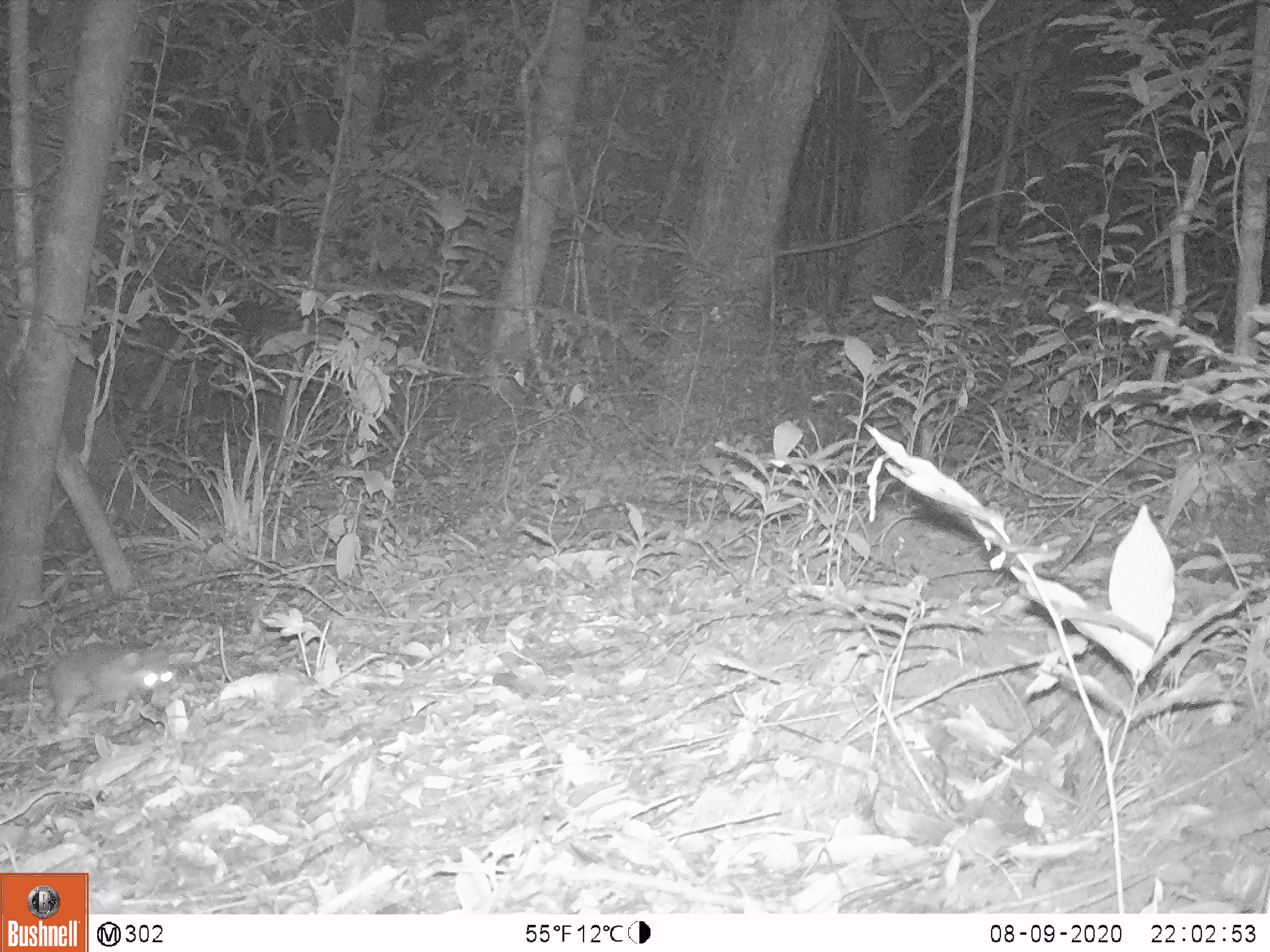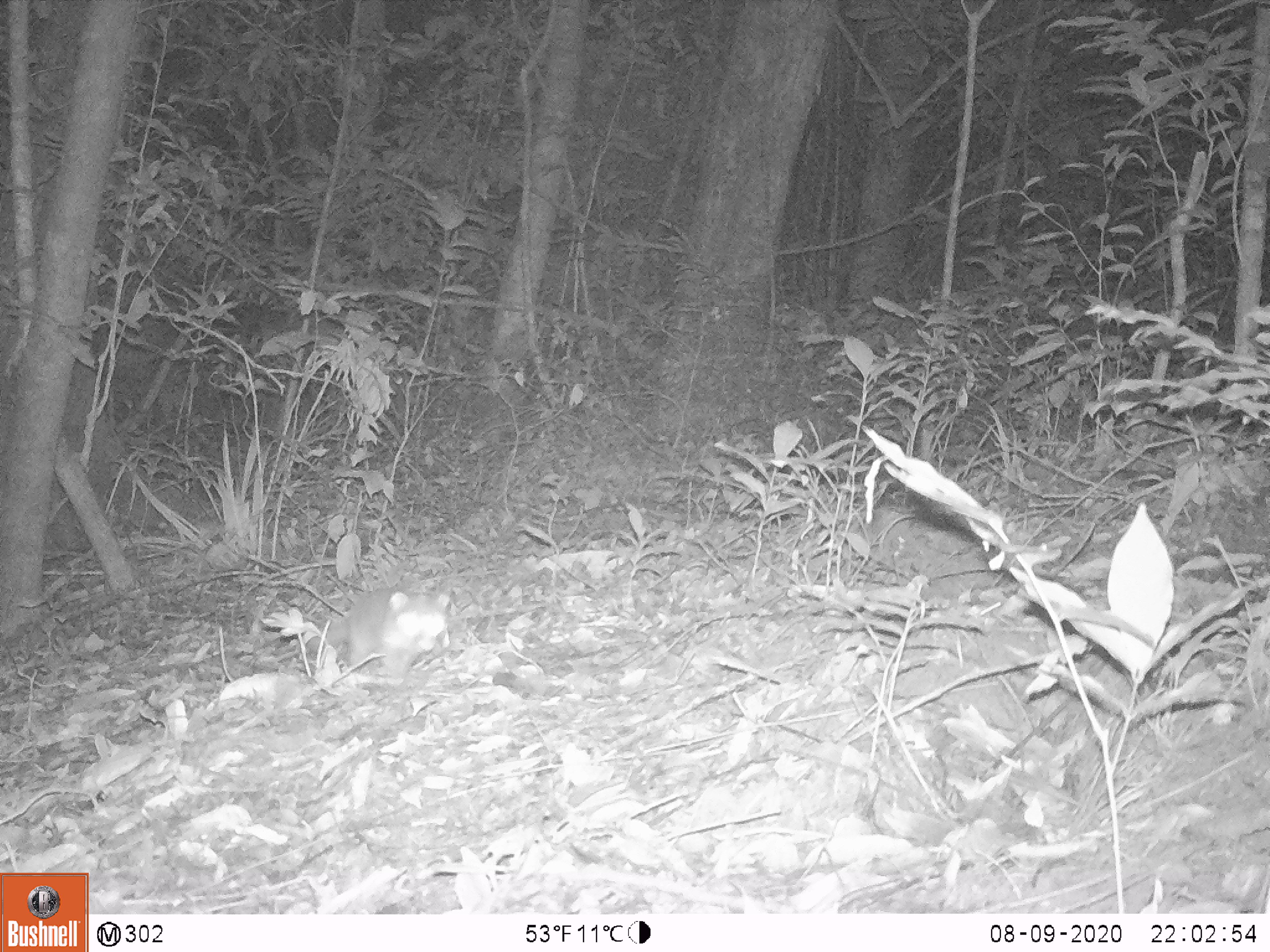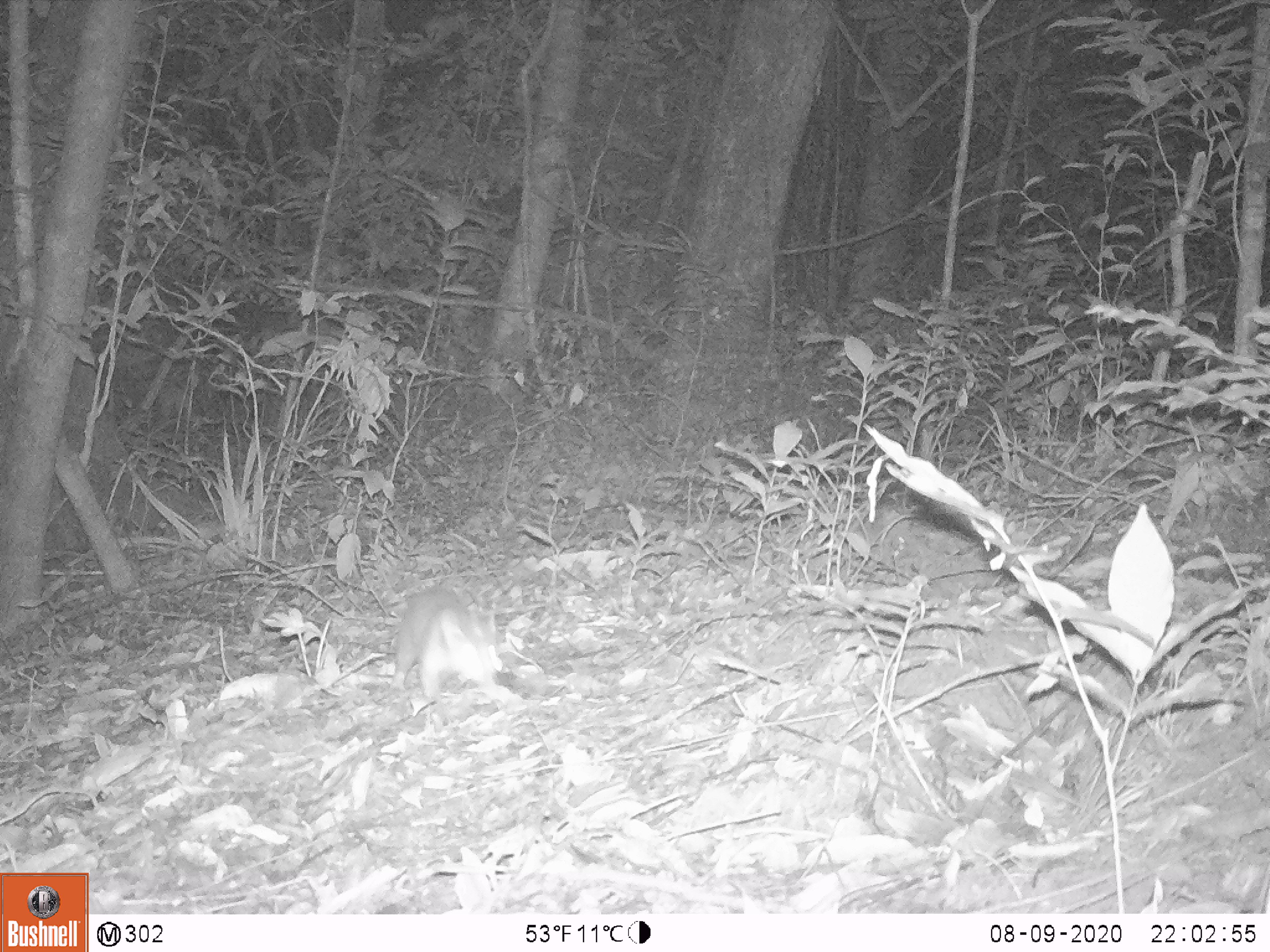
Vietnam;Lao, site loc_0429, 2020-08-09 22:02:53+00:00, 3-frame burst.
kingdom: Animalia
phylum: Chordata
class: Mammalia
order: Carnivora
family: Mustelidae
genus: Melogale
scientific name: Melogale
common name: ferret badger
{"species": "ferret badger (Melogale)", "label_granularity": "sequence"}